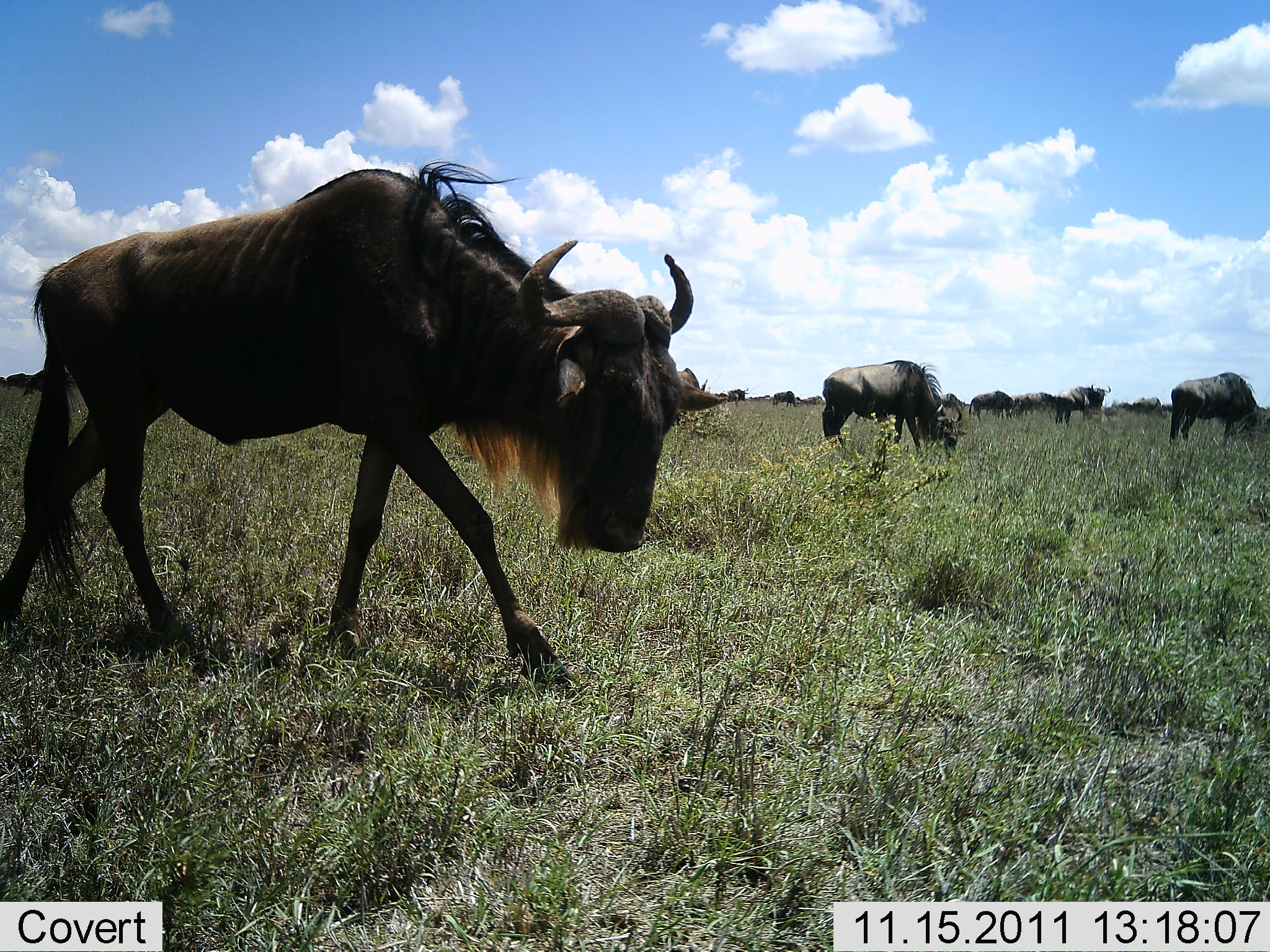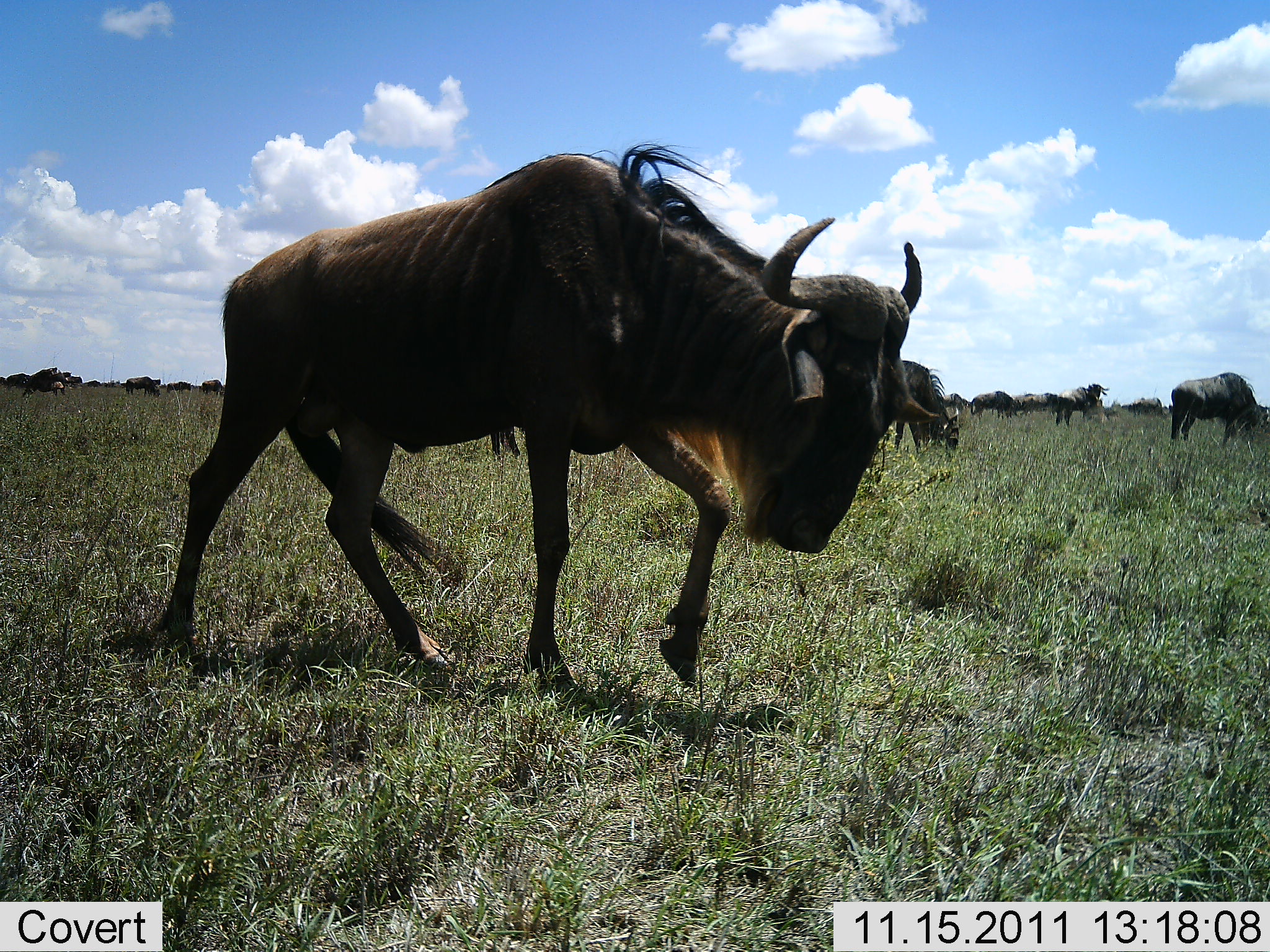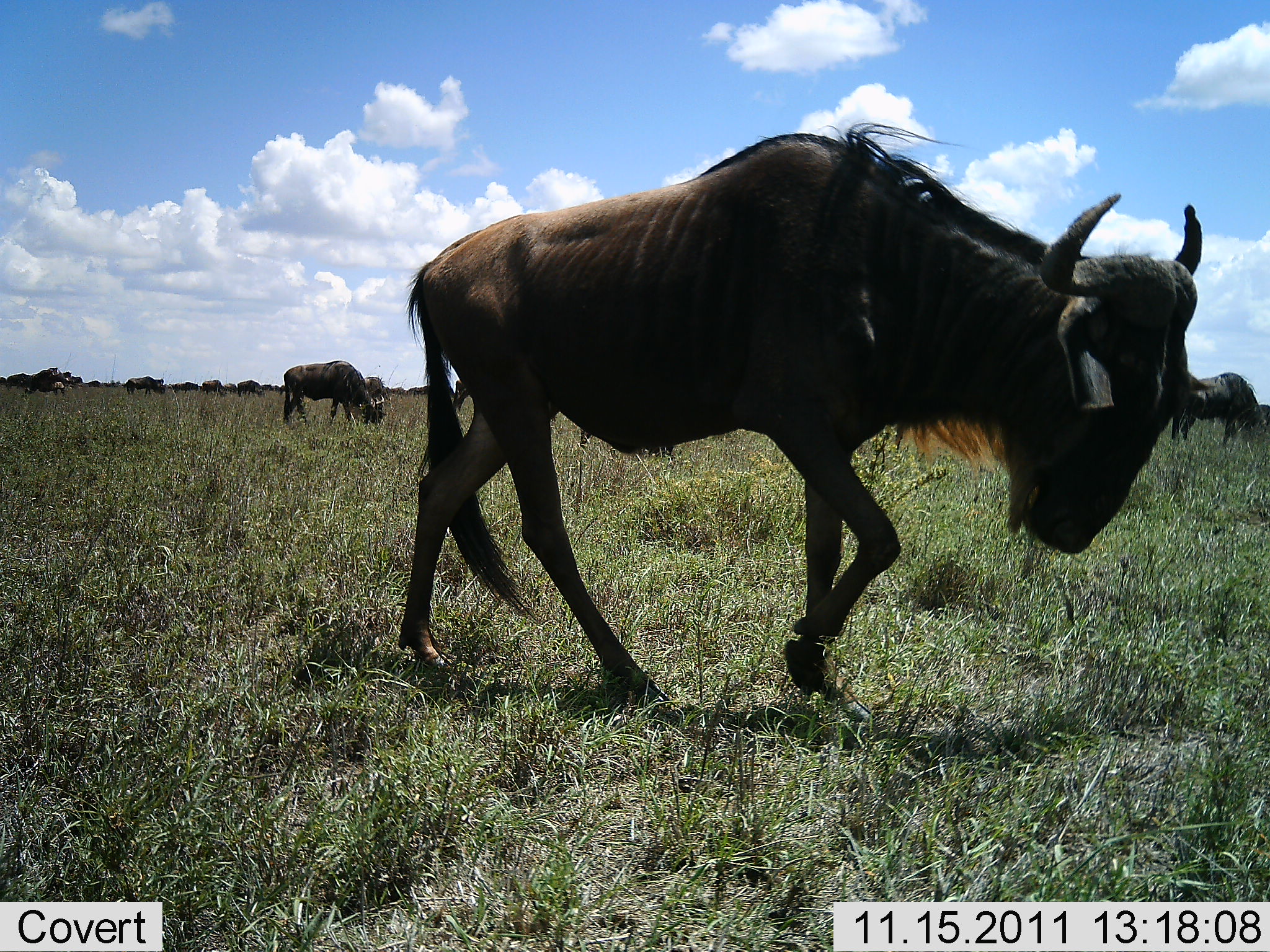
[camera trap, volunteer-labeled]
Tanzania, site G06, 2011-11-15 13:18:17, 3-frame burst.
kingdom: Animalia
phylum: Chordata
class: Mammalia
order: Artiodactyla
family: Bovidae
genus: Connochaetes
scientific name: Connochaetes taurinus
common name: blue wildebeest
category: wildebeest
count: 11-50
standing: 50%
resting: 6%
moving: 100%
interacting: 0%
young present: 0%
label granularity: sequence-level